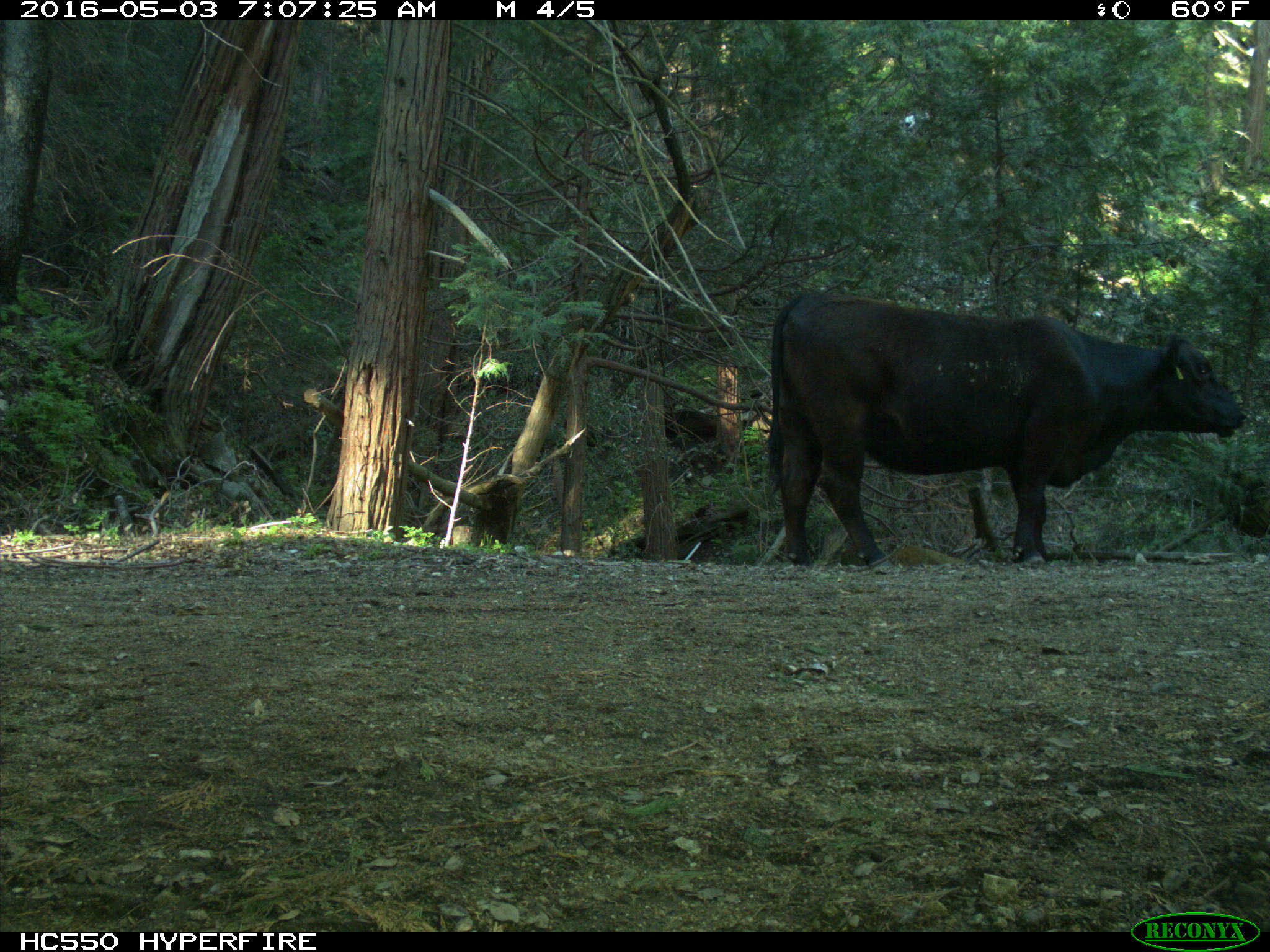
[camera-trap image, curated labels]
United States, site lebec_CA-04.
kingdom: Animalia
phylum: Chordata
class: Mammalia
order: Artiodactyla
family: Bovidae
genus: Bos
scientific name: Bos taurus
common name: domestic cow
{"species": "Bos taurus (domestic cow)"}